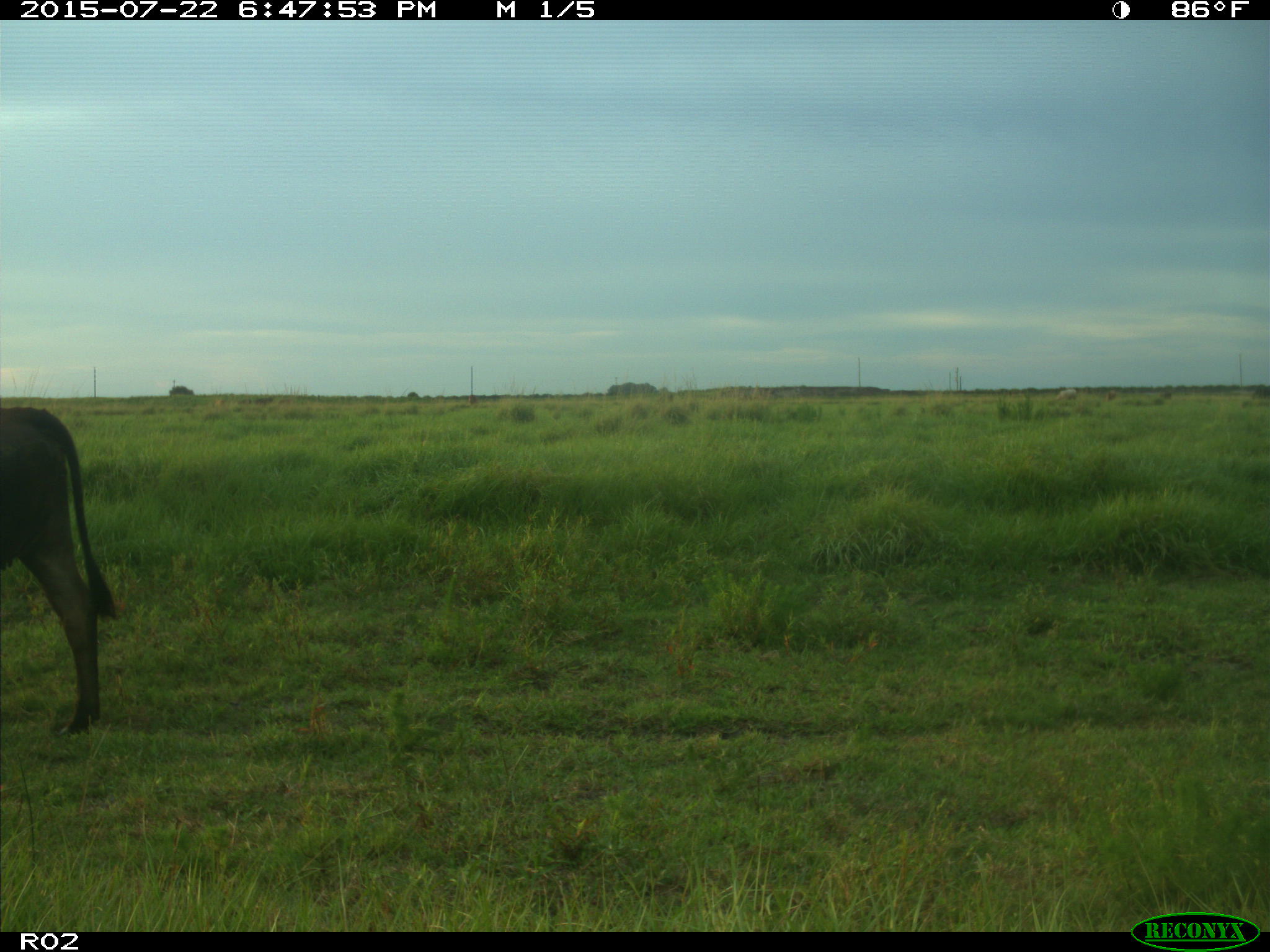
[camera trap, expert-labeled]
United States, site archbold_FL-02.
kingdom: Animalia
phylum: Chordata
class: Mammalia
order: Artiodactyla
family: Bovidae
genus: Bos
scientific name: Bos taurus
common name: domestic cow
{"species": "Bos taurus (domestic cow)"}